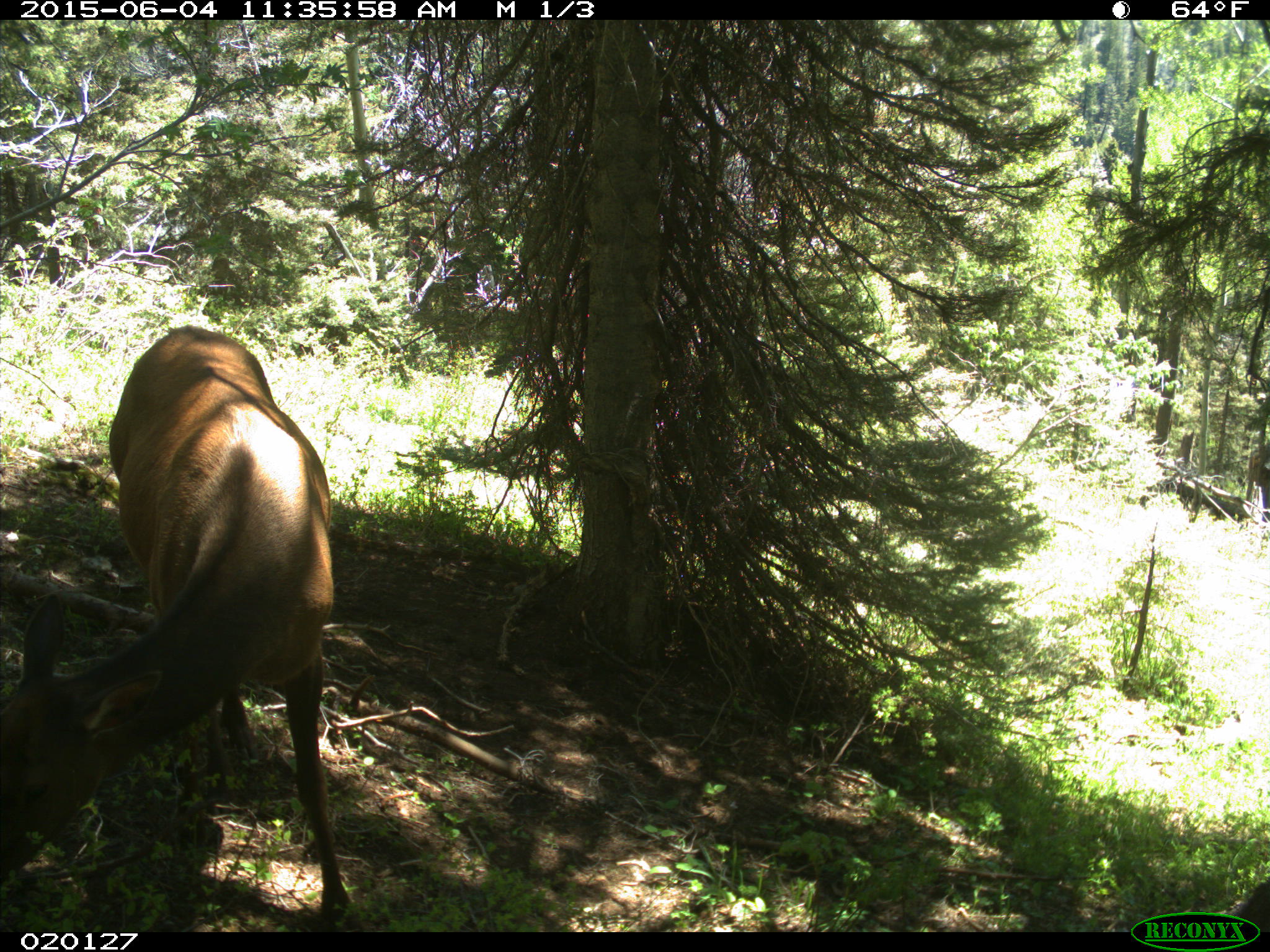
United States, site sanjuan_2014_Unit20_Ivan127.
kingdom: Animalia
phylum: Chordata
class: Mammalia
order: Artiodactyla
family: Cervidae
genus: Cervus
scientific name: Cervus elaphus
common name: red deer